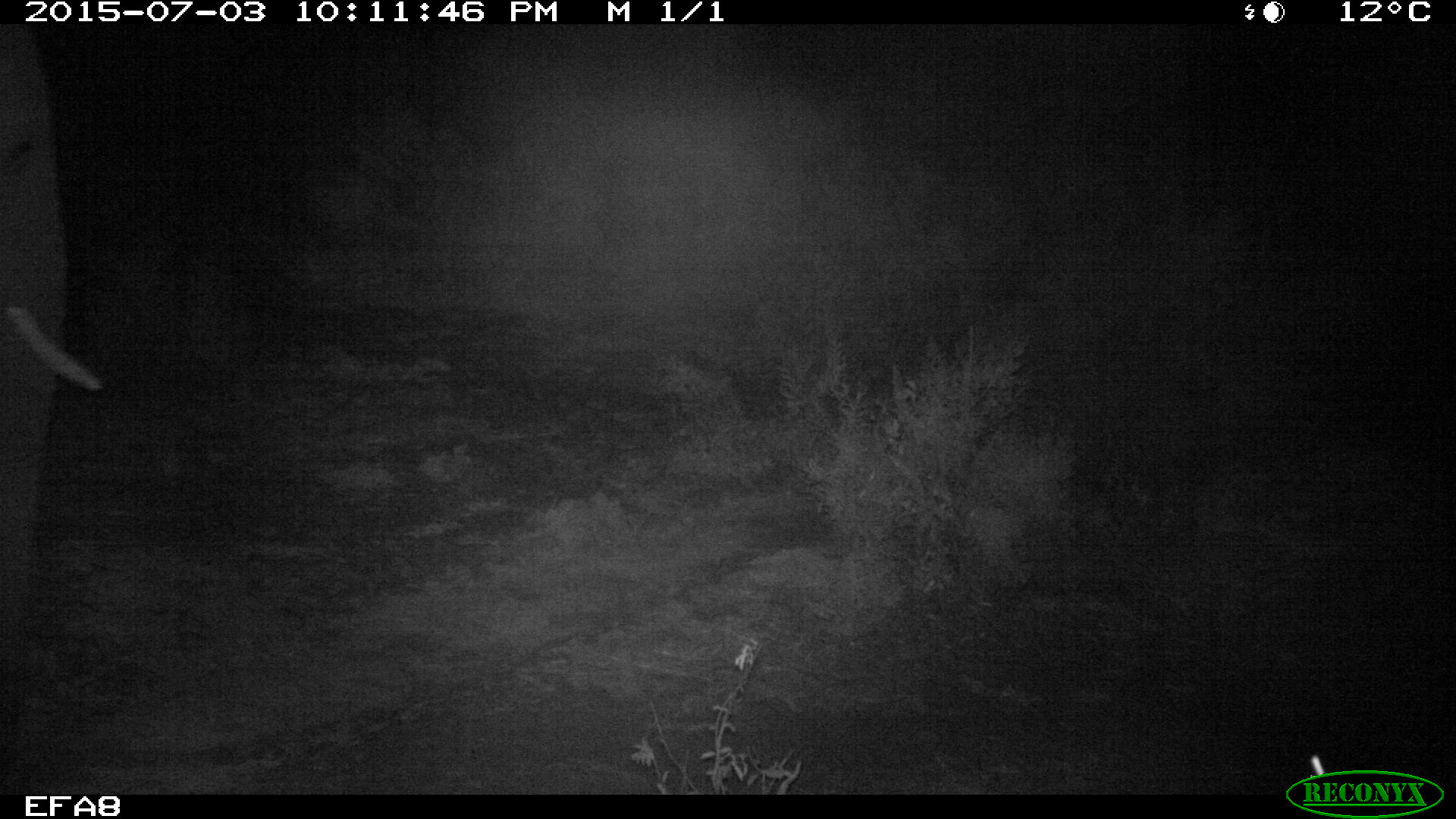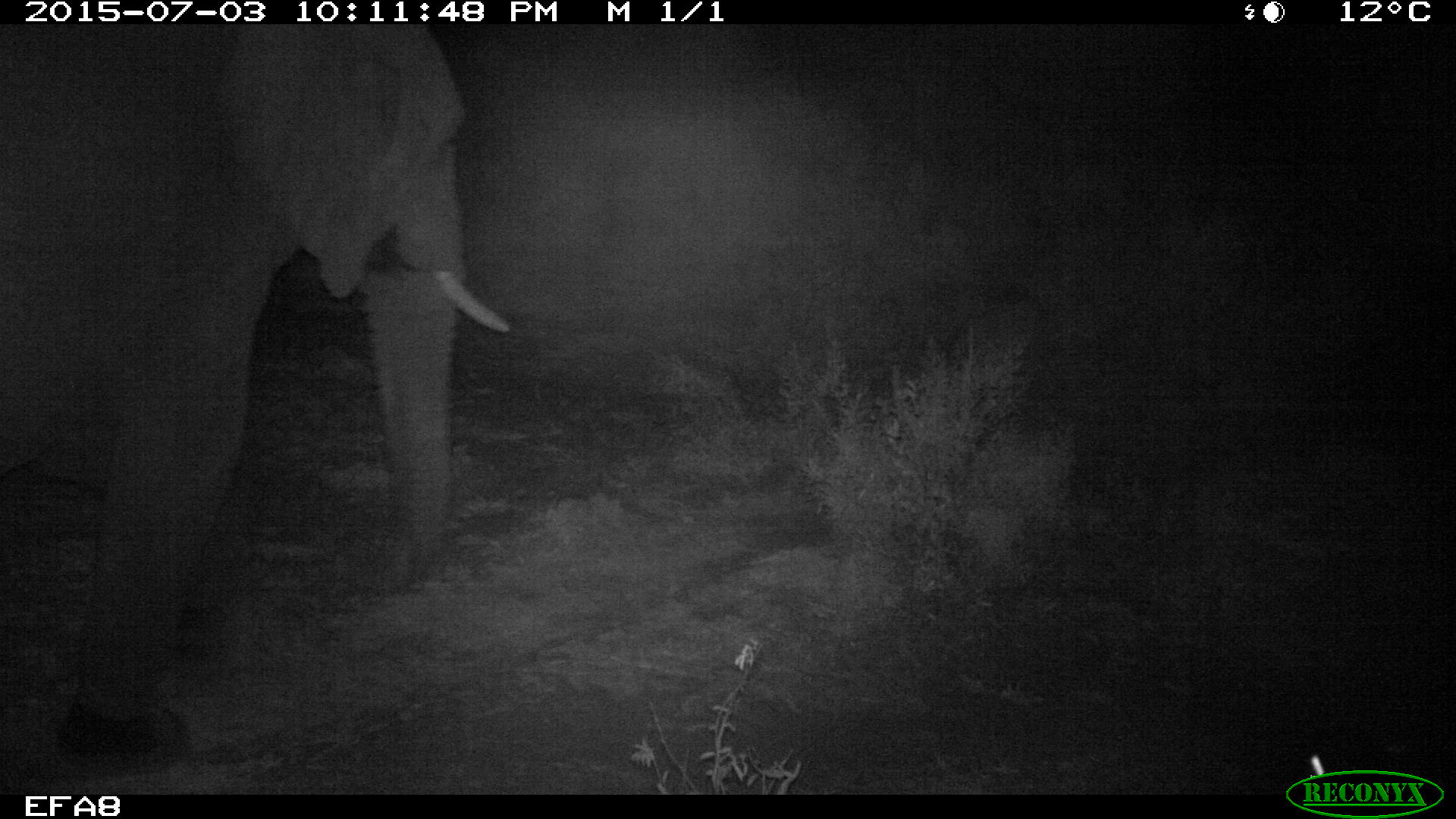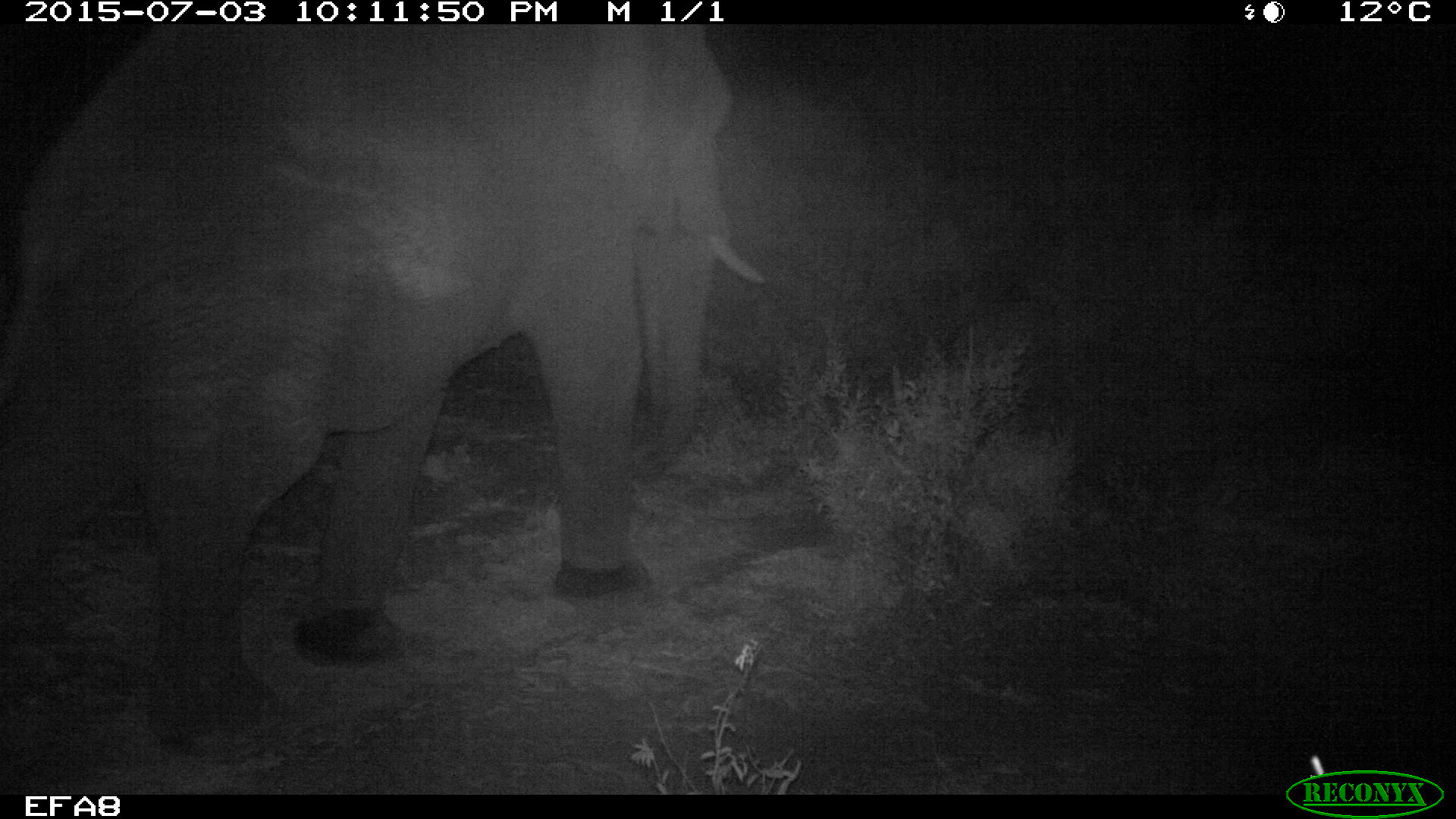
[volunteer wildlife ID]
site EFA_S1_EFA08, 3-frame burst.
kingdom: Animalia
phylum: Chordata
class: Mammalia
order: Proboscidea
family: Elephantidae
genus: Loxodonta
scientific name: Loxodonta africana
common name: african bush elephant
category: elephant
Elephant (african bush elephant) (Loxodonta africana), count 1. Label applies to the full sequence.